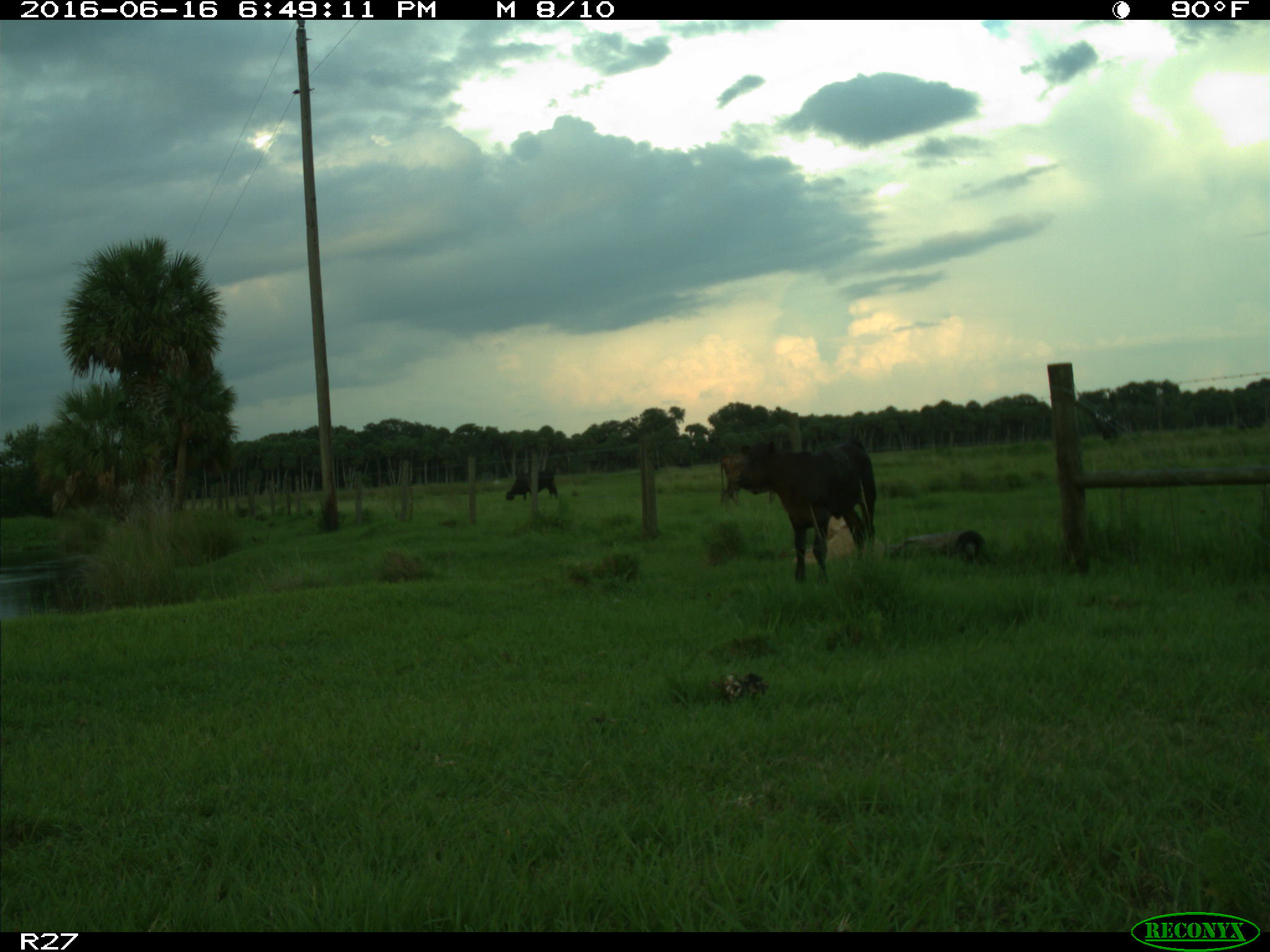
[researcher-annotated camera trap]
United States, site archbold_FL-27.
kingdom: Animalia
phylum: Chordata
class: Mammalia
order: Artiodactyla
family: Bovidae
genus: Bos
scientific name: Bos taurus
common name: domestic cow